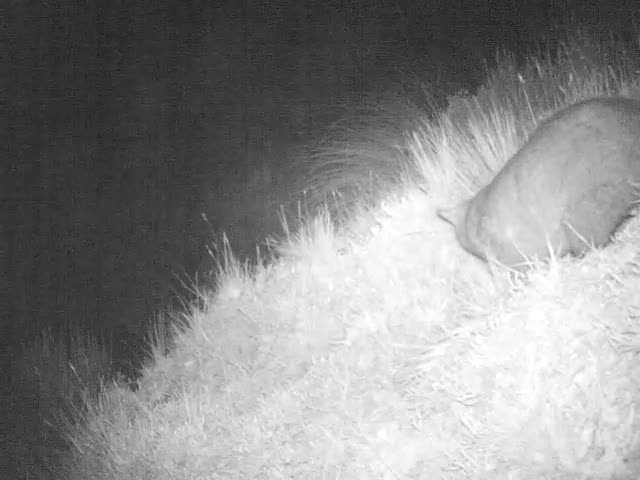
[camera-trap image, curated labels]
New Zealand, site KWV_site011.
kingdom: Animalia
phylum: Chordata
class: Mammalia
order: Diprotodontia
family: Phalangeridae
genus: Trichosurus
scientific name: Trichosurus vulpecula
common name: common brushtail possum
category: possum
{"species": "possum (common brushtail possum) (Trichosurus vulpecula)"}